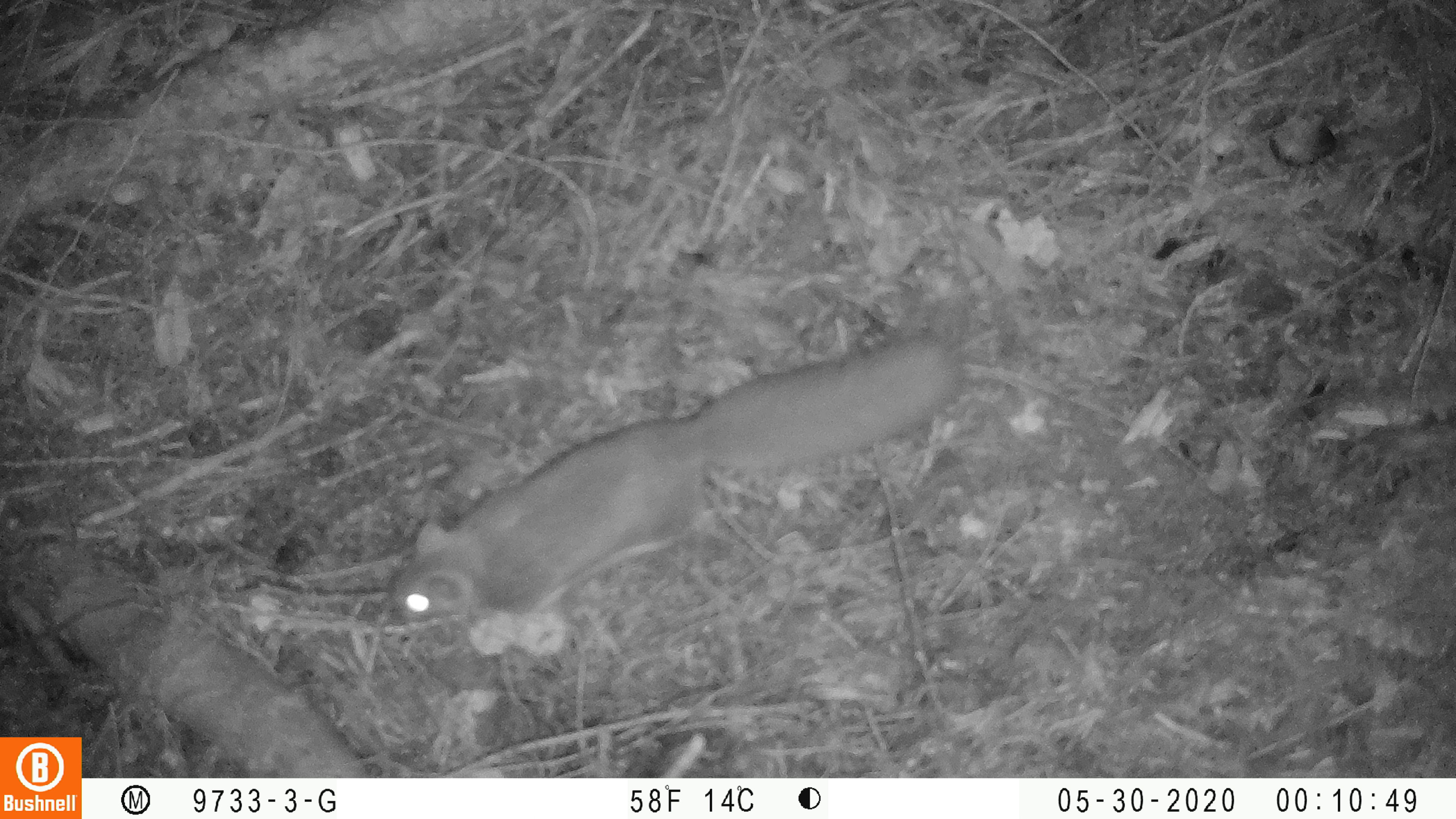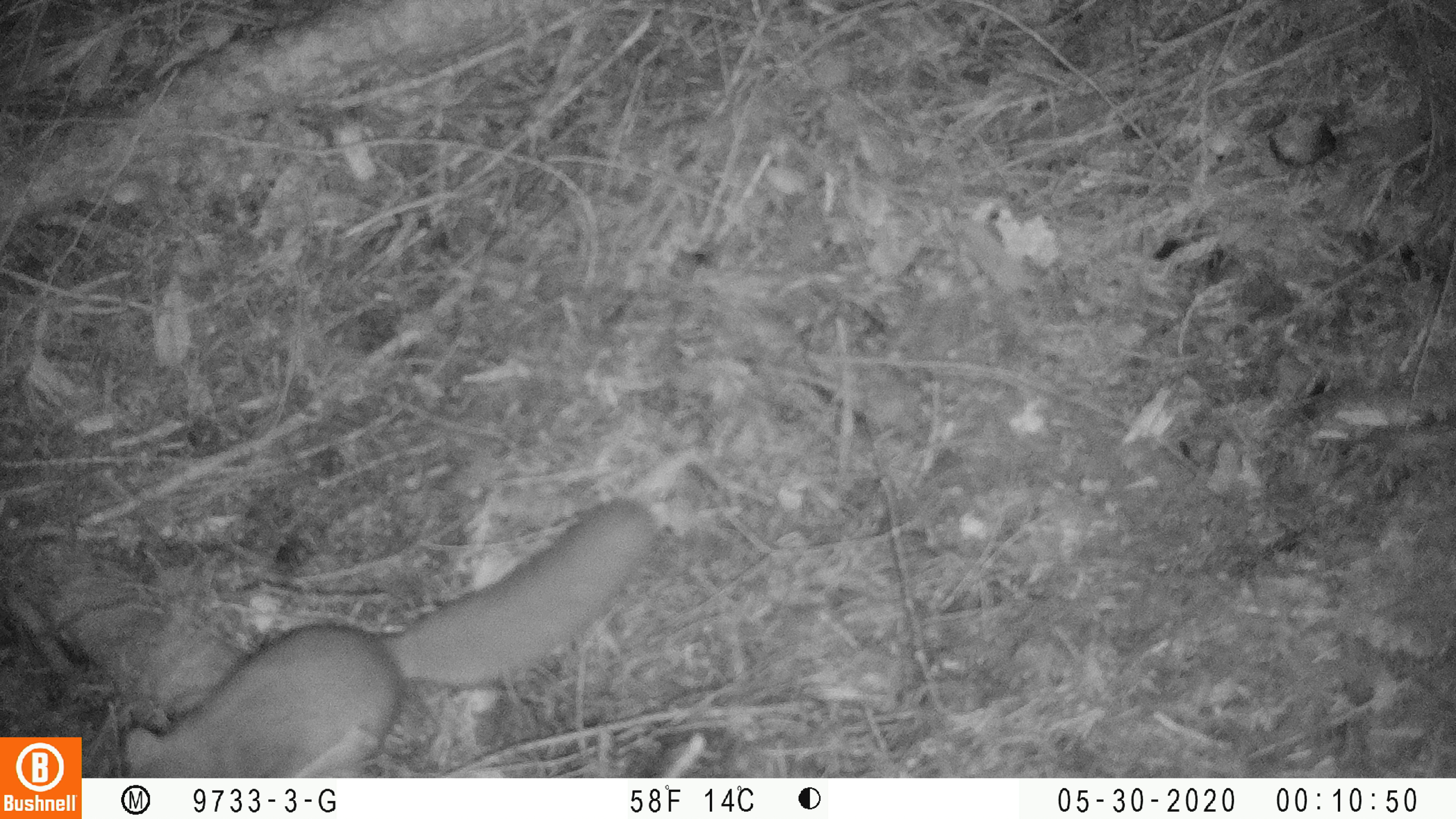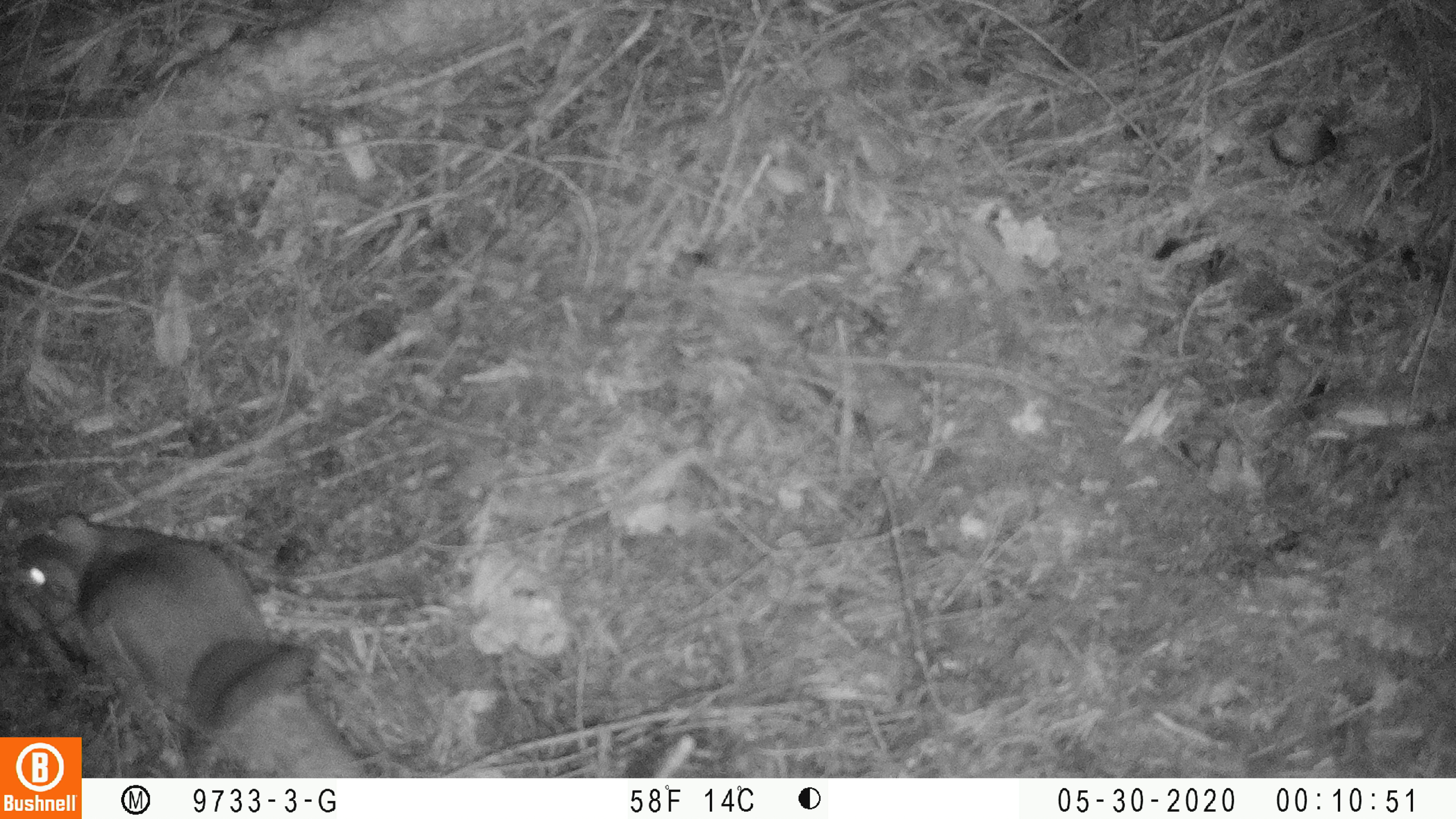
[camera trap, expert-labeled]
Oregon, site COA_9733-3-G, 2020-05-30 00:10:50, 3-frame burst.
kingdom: Animalia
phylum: Chordata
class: Mammalia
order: Rodentia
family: Sciuridae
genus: Glaucomys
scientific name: Glaucomys oregonensis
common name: humboldt's flying squirrel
Humboldt's flying squirrel (Glaucomys oregonensis).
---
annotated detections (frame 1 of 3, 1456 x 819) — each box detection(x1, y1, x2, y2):
humboldt's flying squirrel: detection(375, 320, 970, 651)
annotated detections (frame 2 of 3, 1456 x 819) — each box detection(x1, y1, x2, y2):
humboldt's flying squirrel: detection(112, 489, 665, 773)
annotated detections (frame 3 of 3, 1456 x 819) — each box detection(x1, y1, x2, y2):
humboldt's flying squirrel: detection(11, 504, 325, 734)